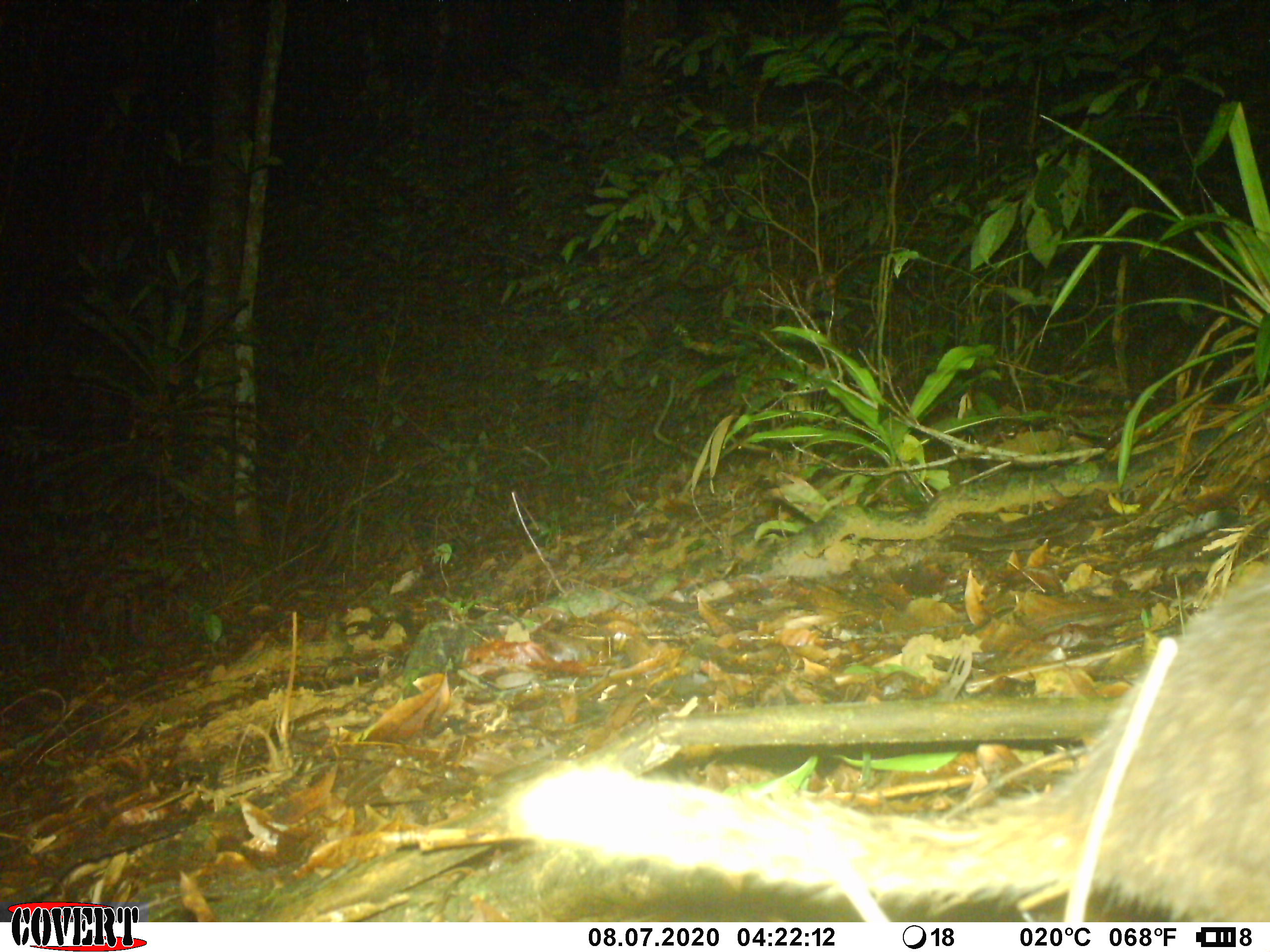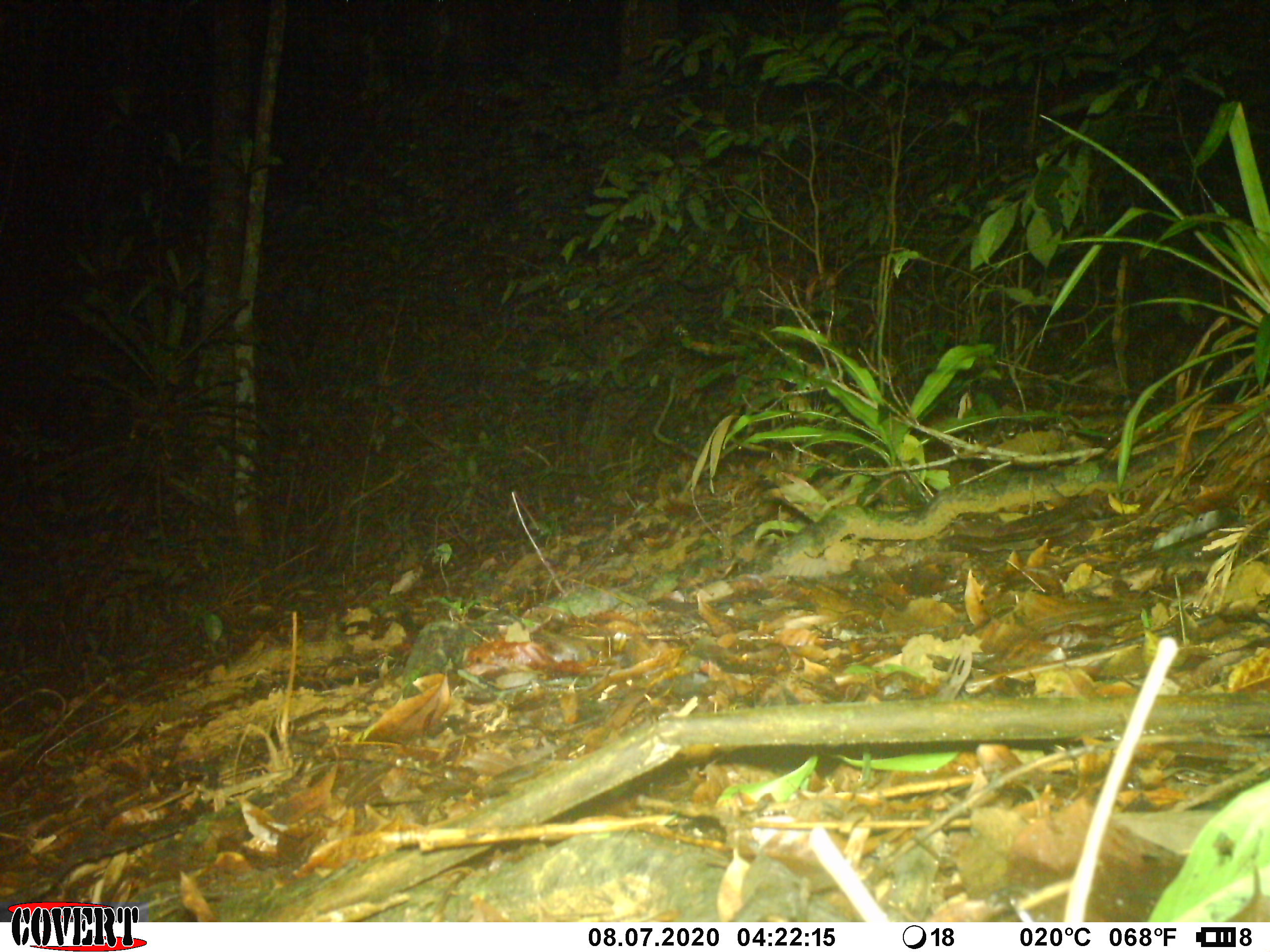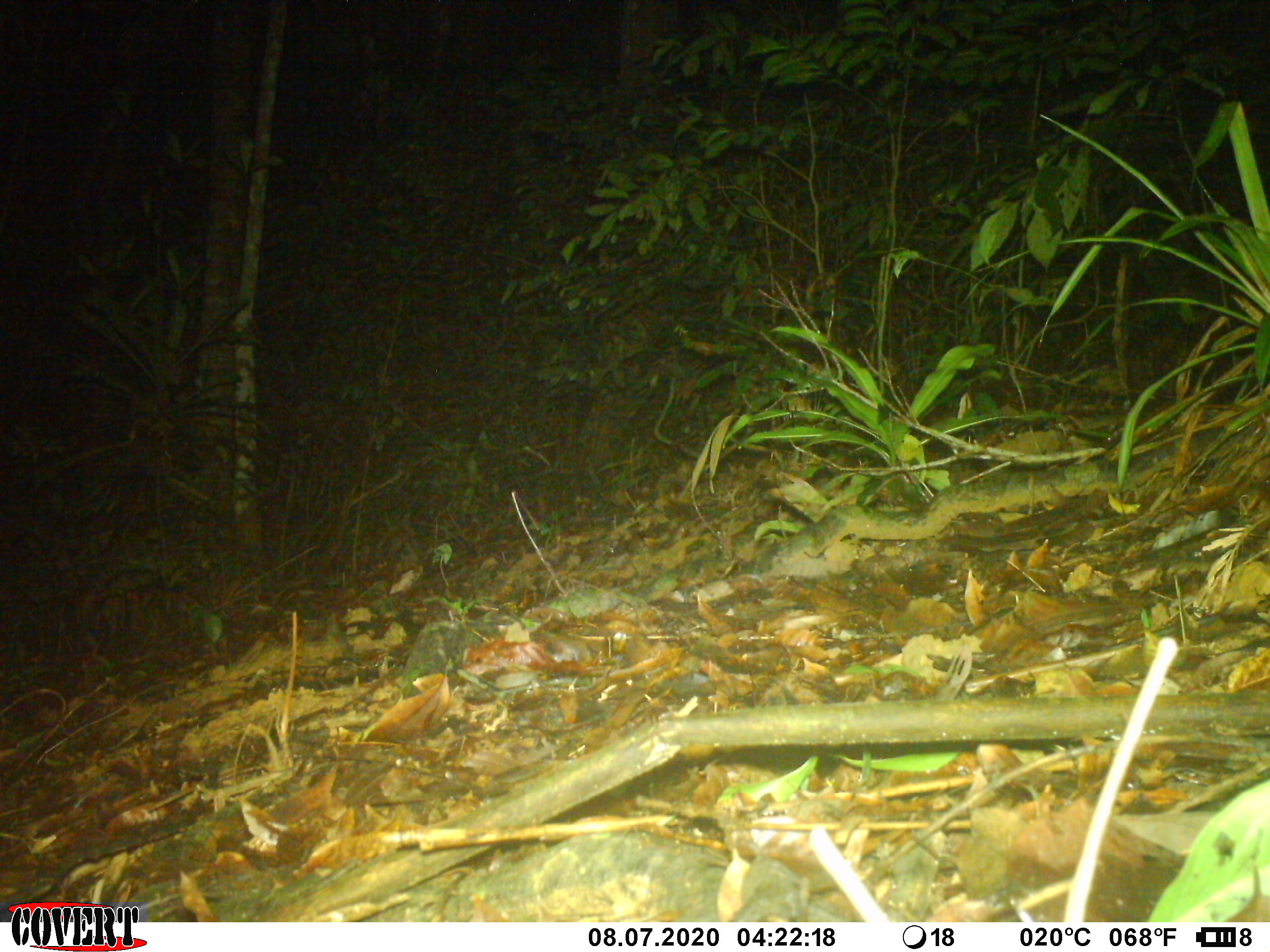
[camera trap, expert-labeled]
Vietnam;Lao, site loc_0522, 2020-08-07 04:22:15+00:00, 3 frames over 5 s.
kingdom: Animalia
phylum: Chordata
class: Mammalia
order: Carnivora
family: Mustelidae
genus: Melogale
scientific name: Melogale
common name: ferret badger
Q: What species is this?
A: Ferret badger (Melogale).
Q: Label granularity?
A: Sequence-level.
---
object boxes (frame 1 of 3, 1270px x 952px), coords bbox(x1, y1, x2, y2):
ferret badger: bbox(495, 572, 1270, 922)